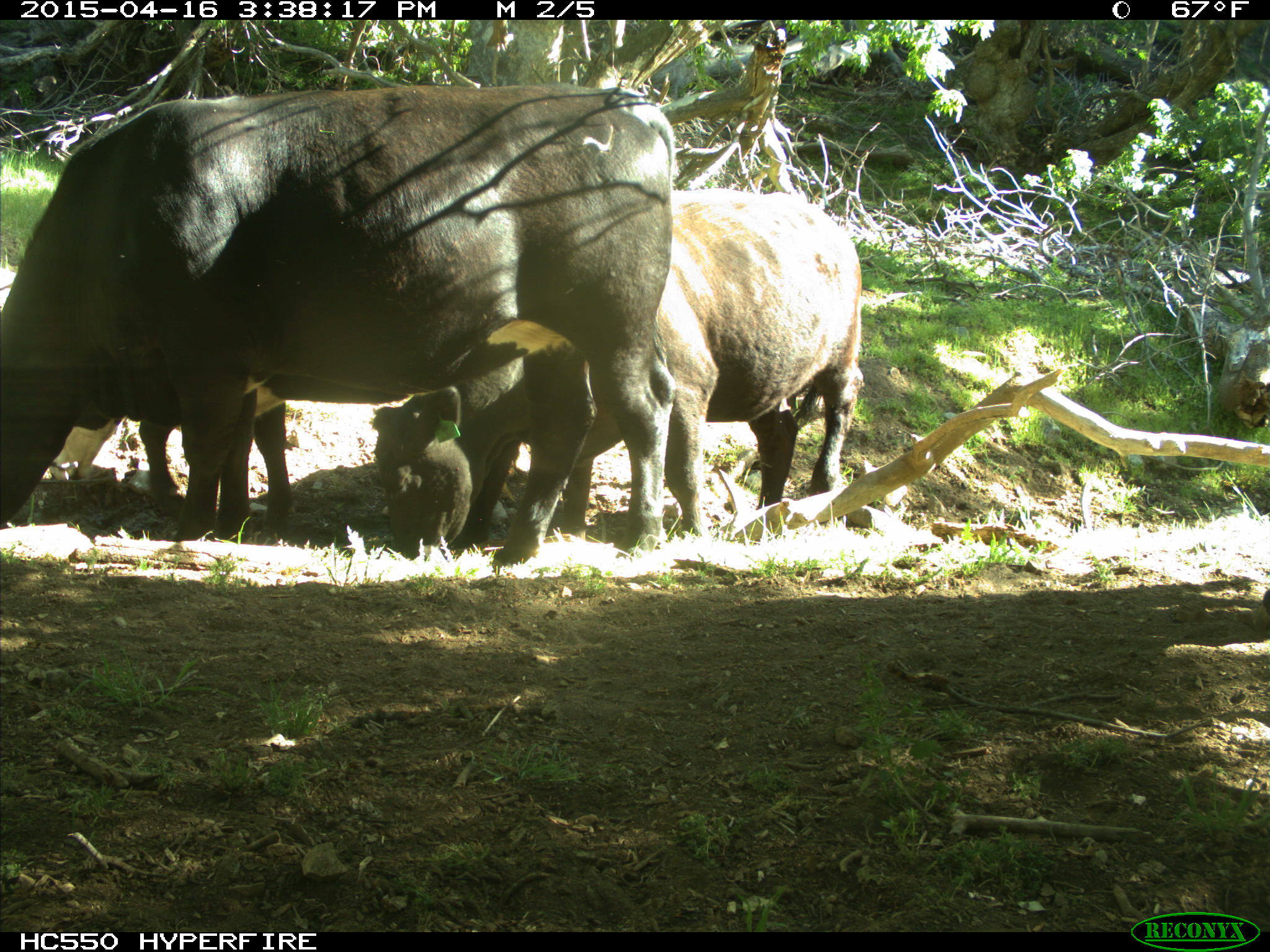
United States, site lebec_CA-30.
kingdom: Animalia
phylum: Chordata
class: Mammalia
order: Artiodactyla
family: Bovidae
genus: Bos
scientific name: Bos taurus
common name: domestic cow